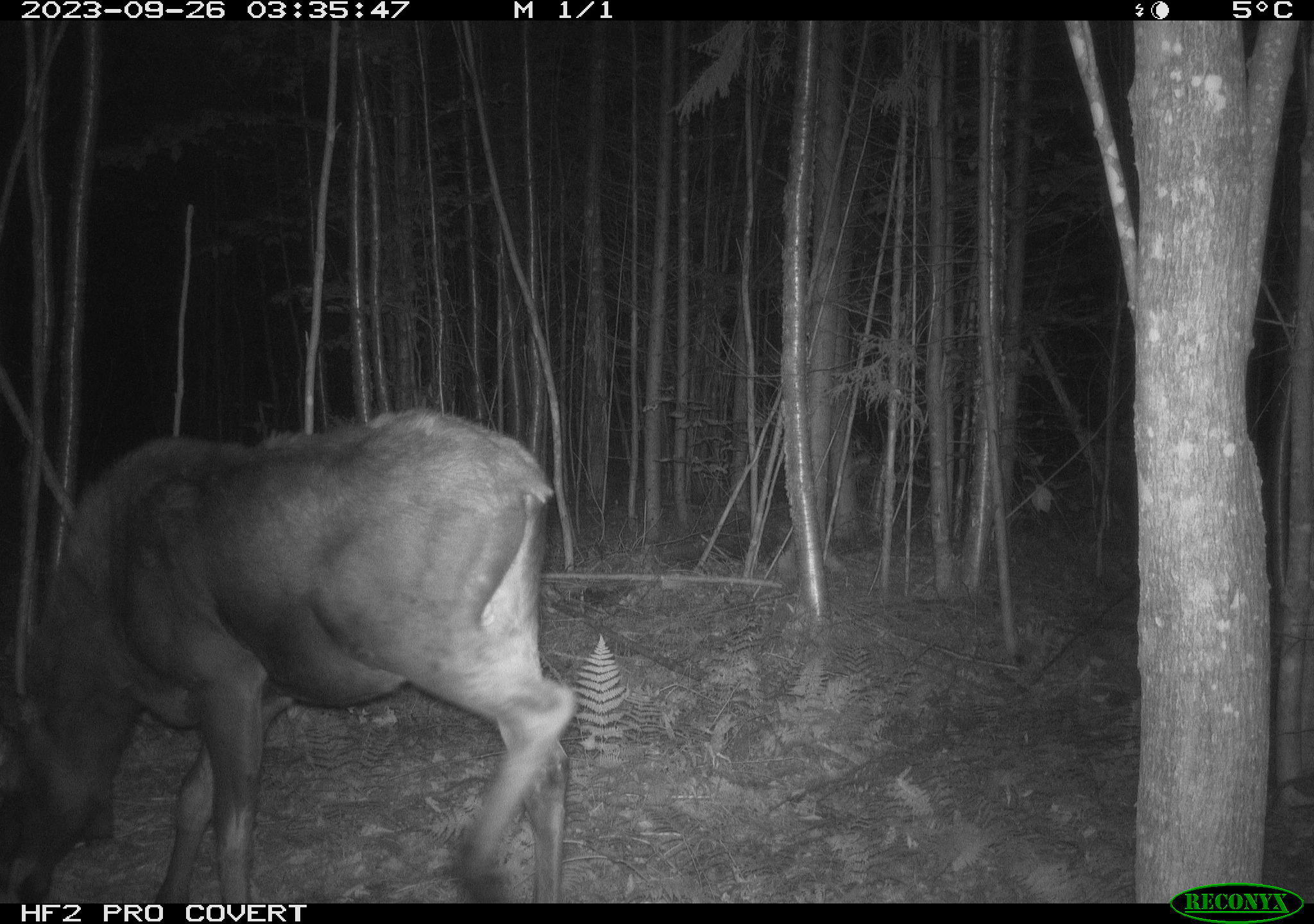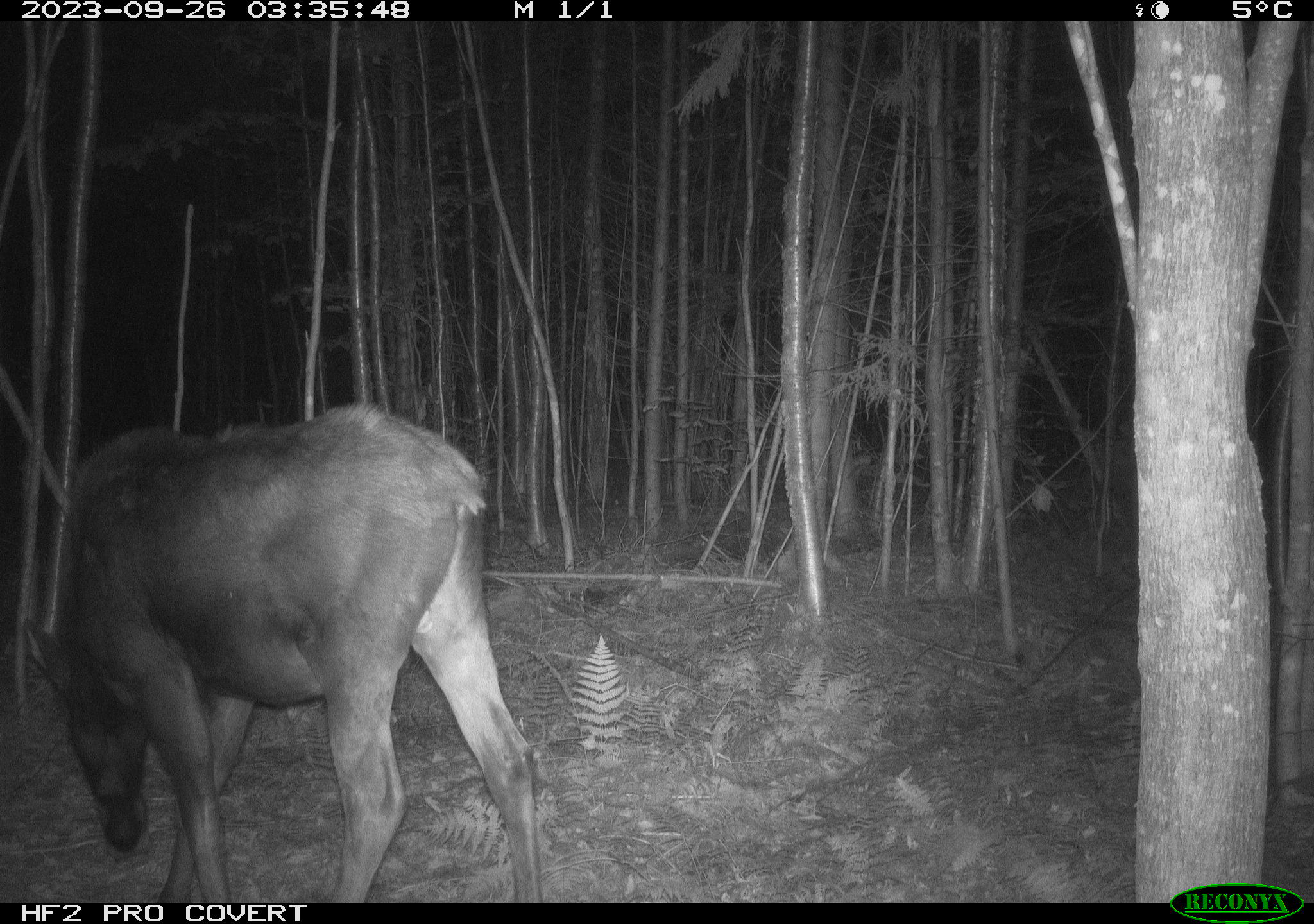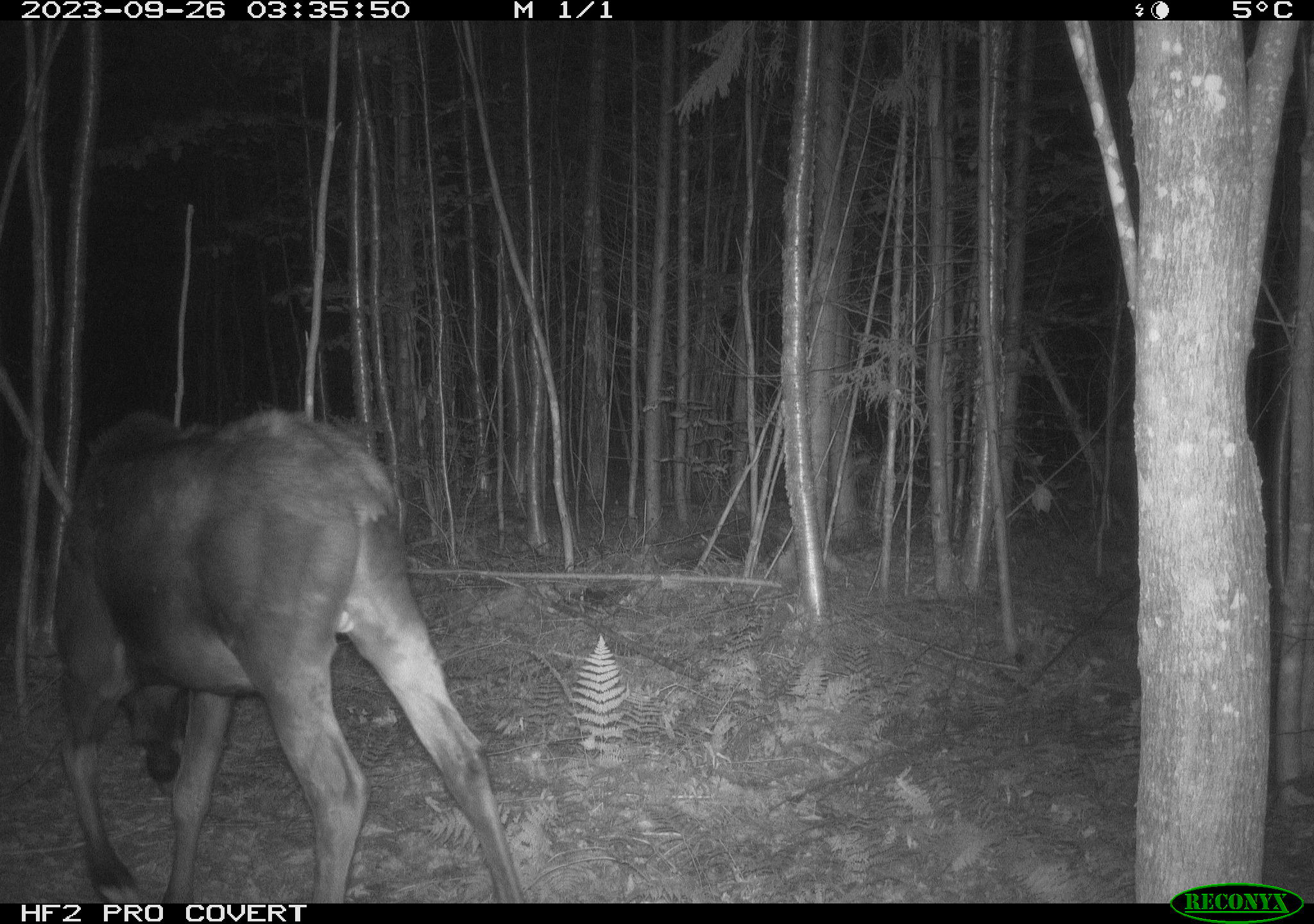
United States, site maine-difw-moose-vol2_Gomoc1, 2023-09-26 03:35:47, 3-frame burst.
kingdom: Animalia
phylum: Chordata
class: Mammalia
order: Artiodactyla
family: Cervidae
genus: Alces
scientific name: Alces alces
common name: moose